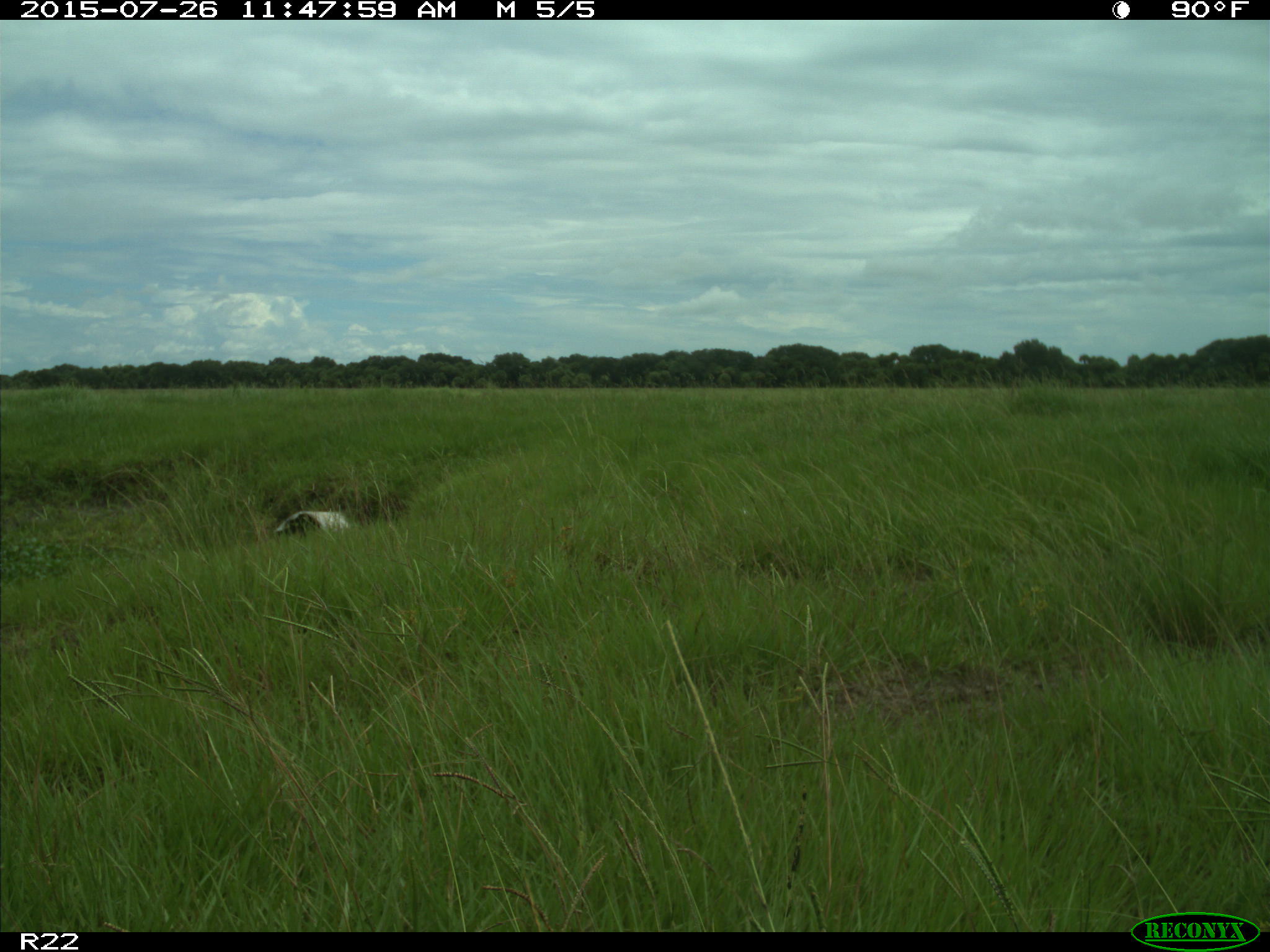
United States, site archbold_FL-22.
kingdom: Animalia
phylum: Chordata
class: Mammalia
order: Artiodactyla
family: Bovidae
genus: Bos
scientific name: Bos taurus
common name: domestic cow